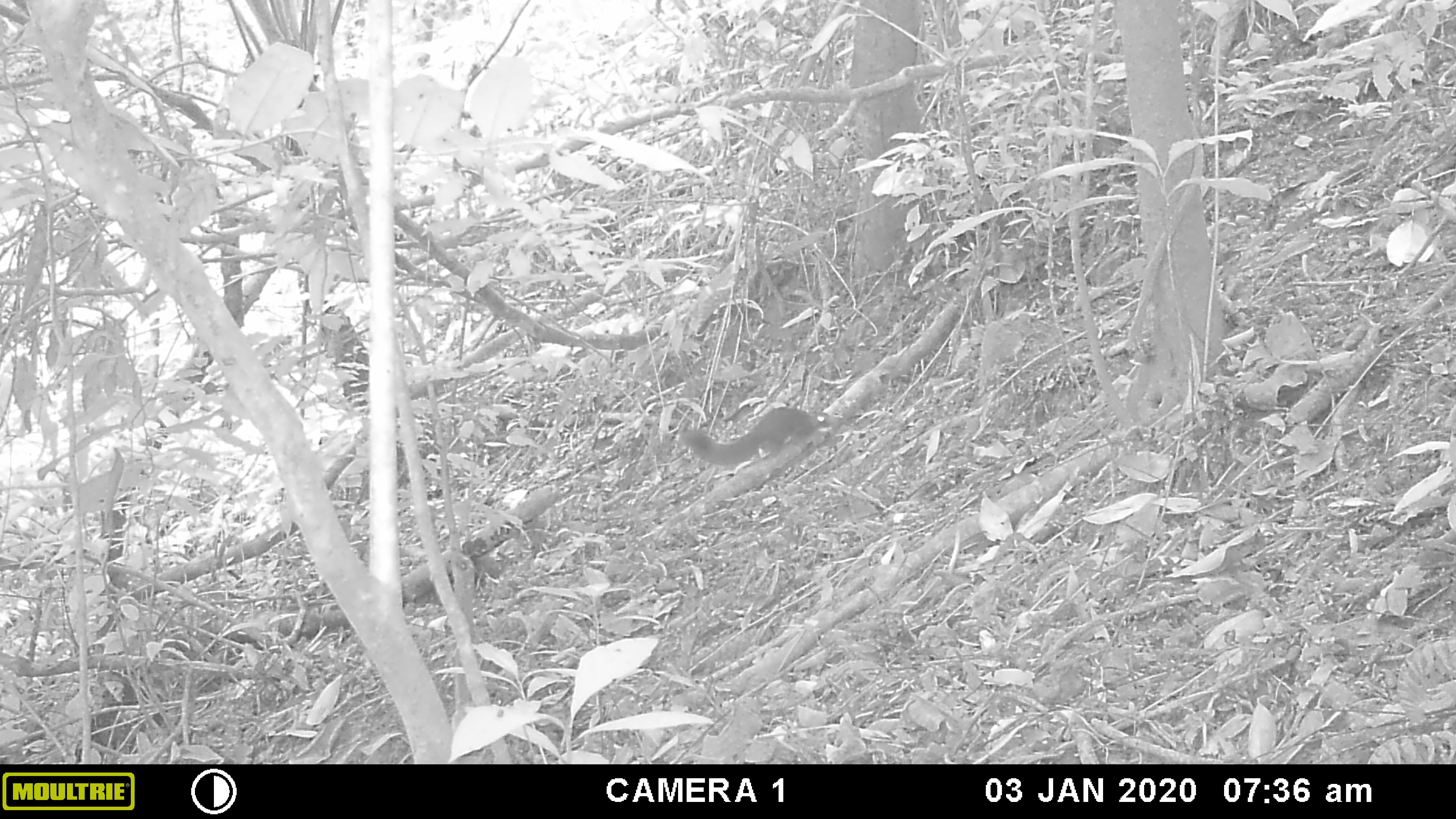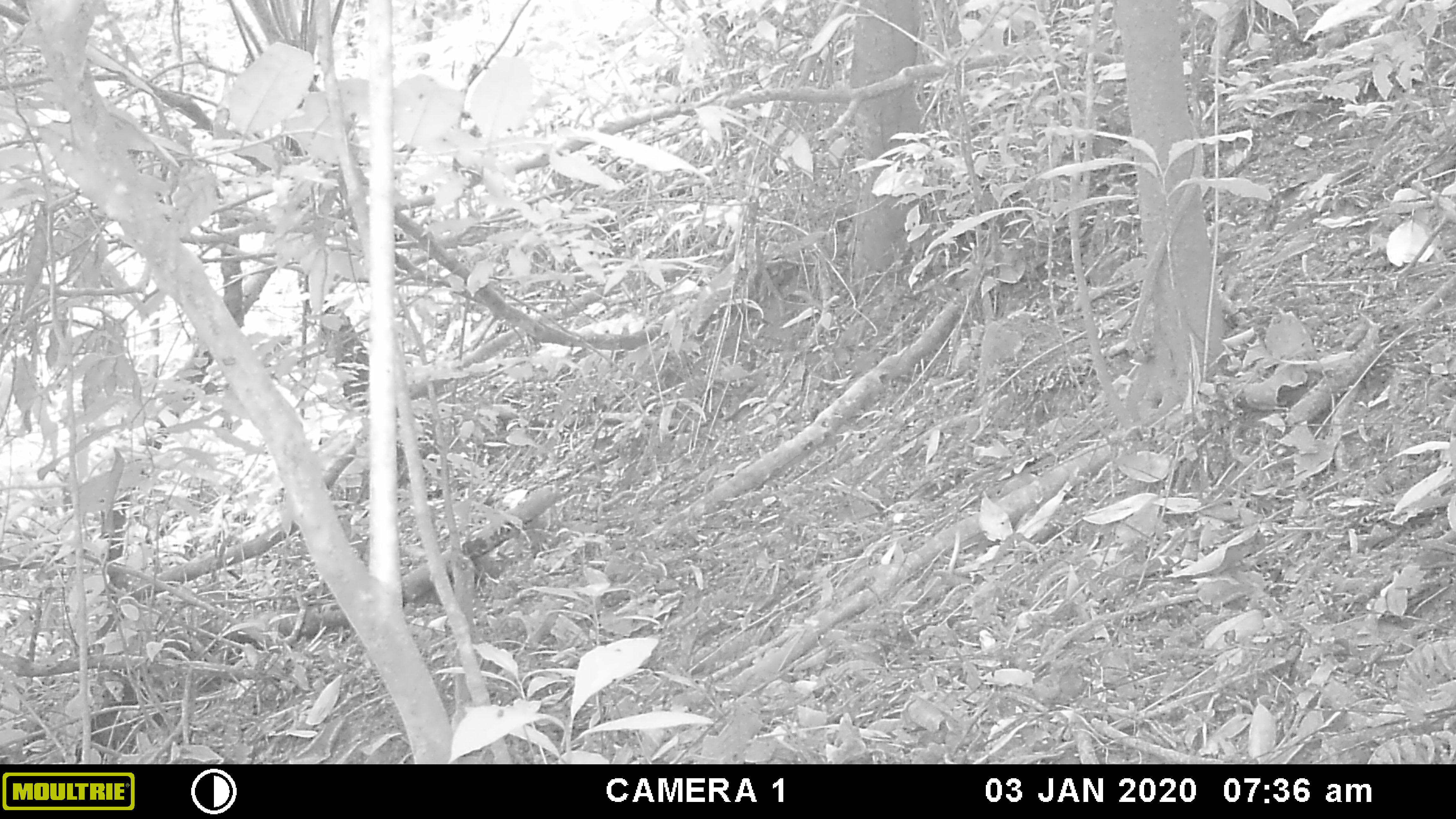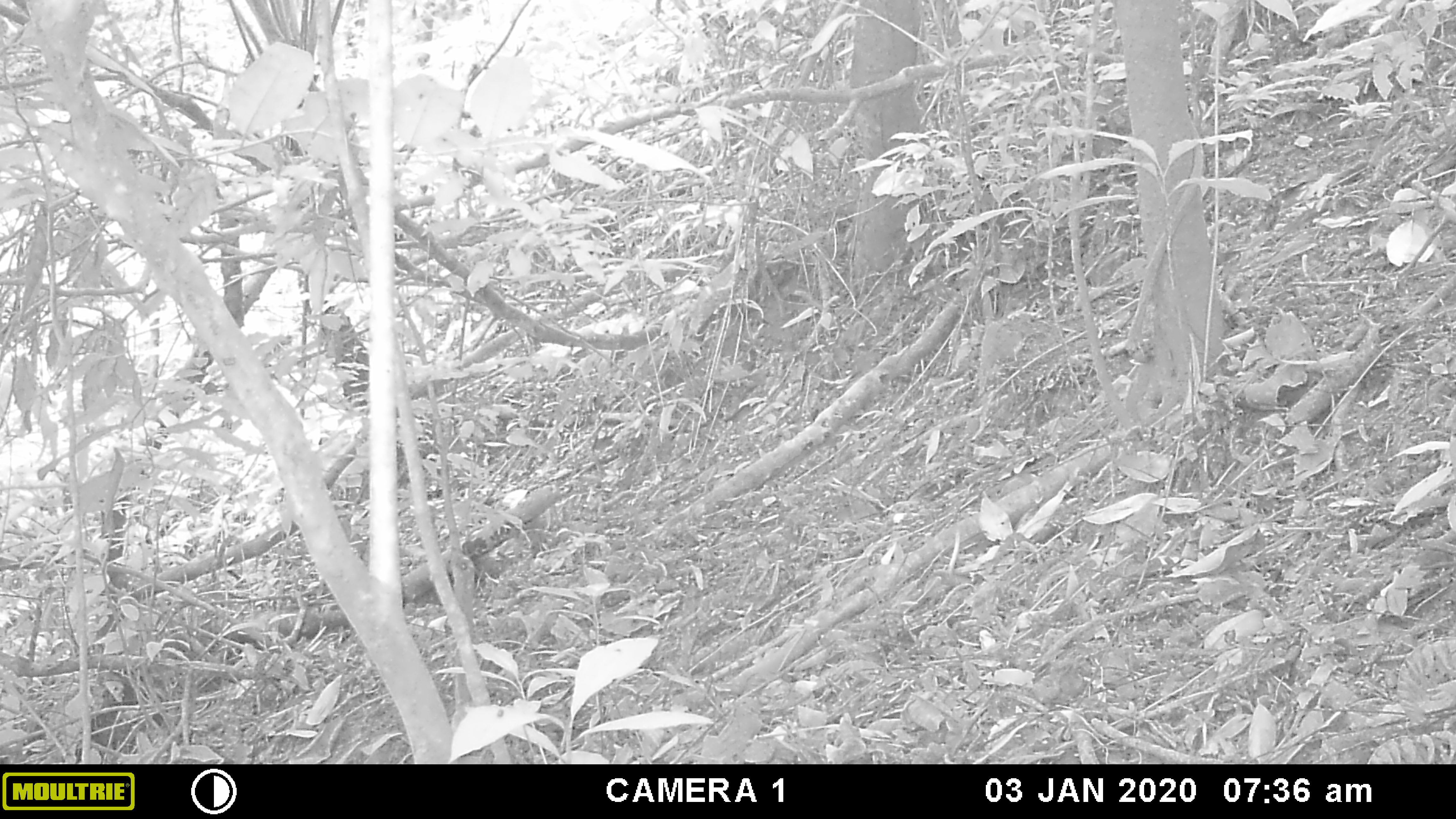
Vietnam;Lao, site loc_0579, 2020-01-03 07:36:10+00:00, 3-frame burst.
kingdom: Animalia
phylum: Chordata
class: Mammalia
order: Rodentia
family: Sciuridae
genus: Callosciurus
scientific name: Callosciurus erythraeus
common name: pallas's squirrel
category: pallass squirrel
Pallass squirrel (pallas's squirrel) (Callosciurus erythraeus). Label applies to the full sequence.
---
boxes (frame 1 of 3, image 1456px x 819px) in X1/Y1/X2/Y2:
pallass squirrel: 677/406/830/468